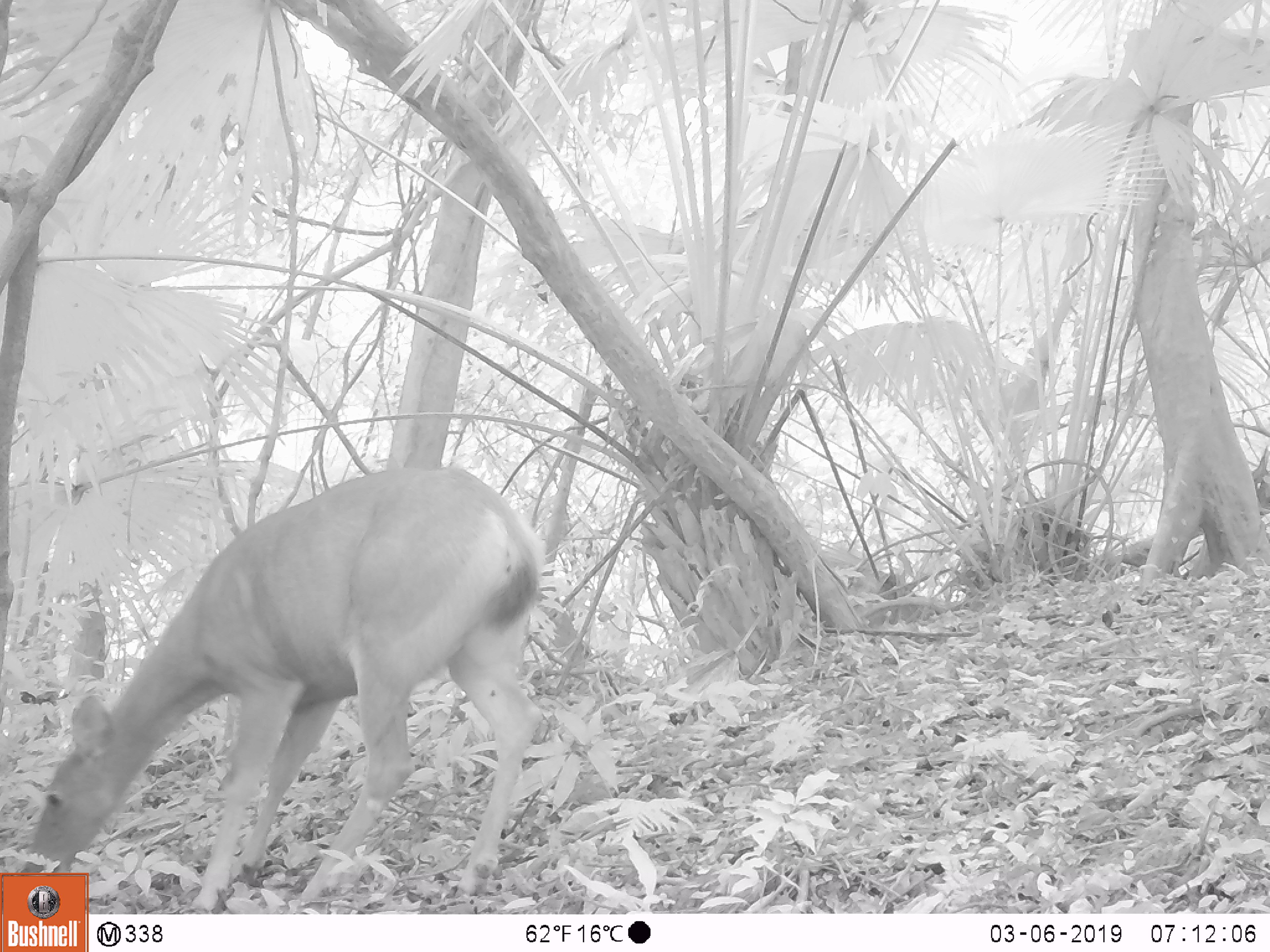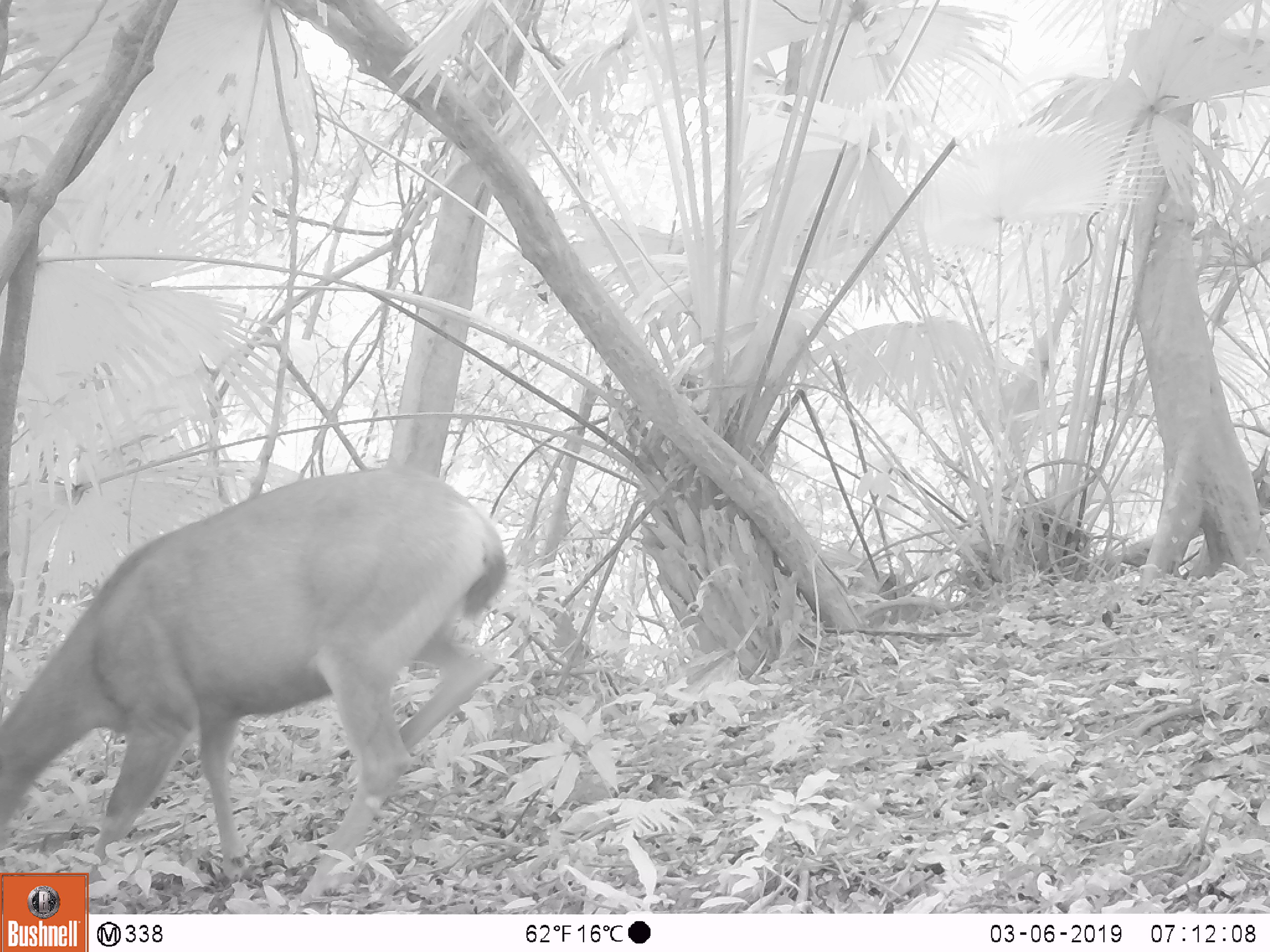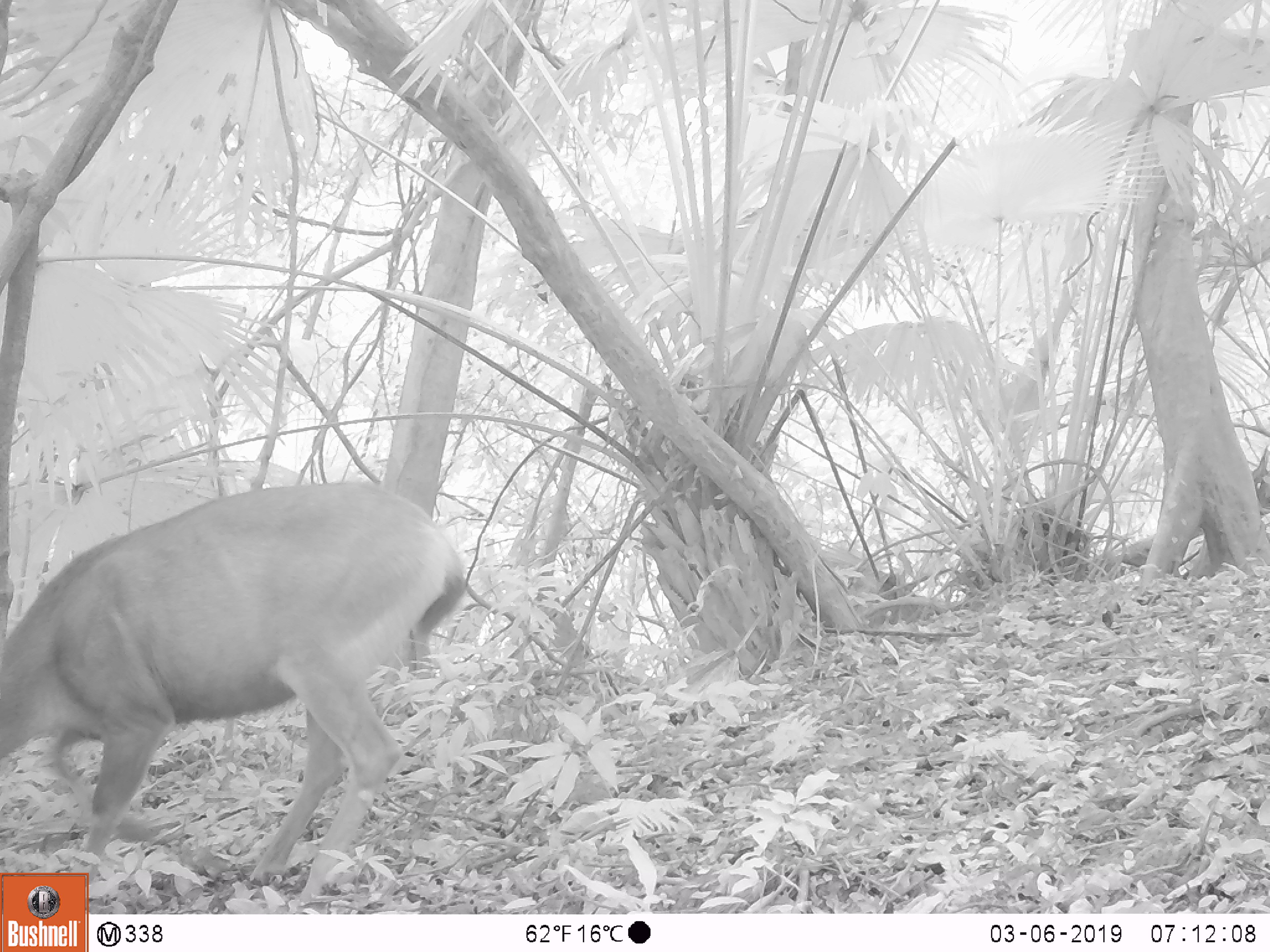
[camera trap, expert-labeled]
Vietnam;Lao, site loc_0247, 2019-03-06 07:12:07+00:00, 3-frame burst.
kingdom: Animalia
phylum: Chordata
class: Mammalia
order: Artiodactyla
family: Cervidae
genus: Rusa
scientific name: Rusa unicolor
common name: sambar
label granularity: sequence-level